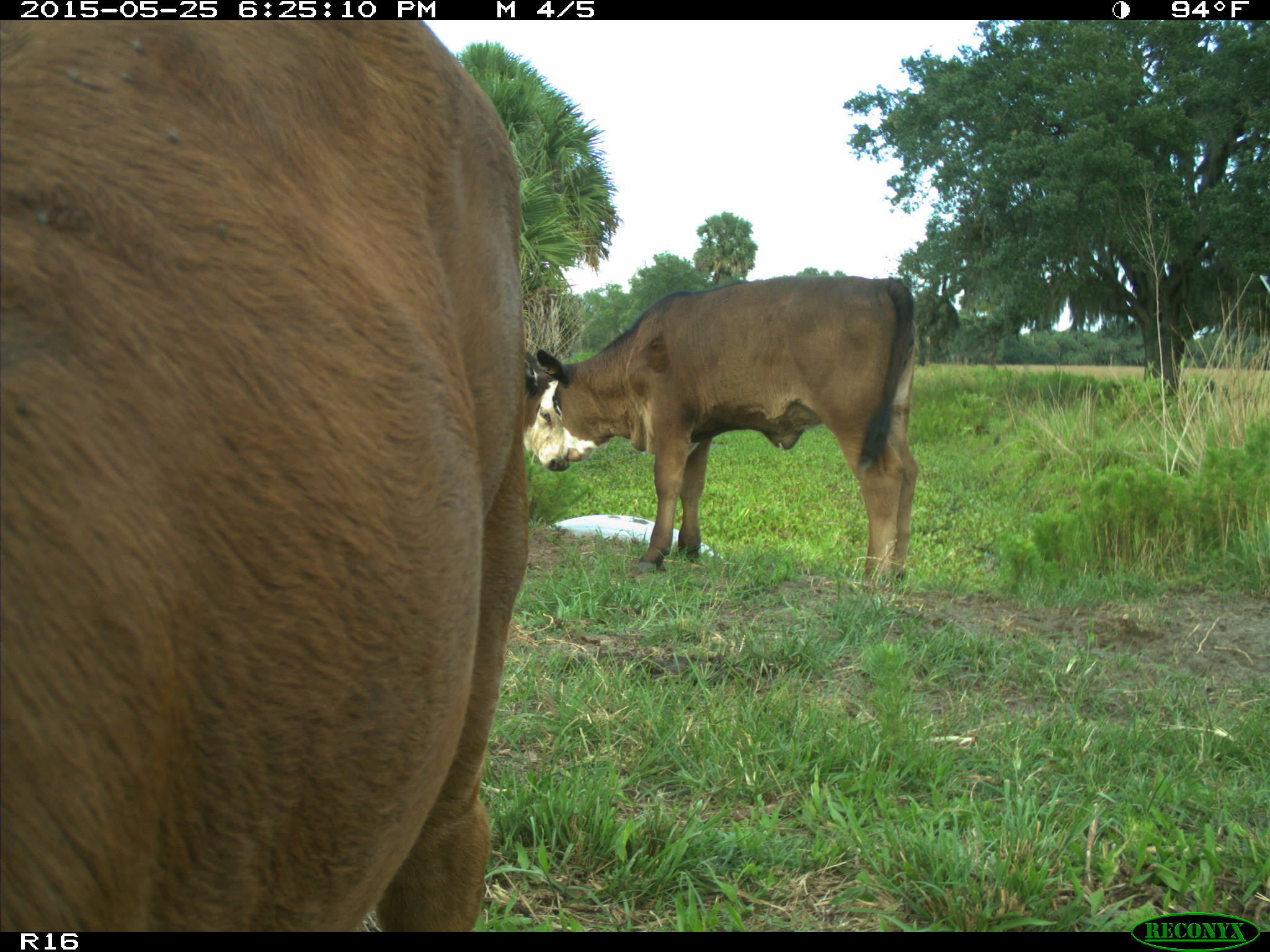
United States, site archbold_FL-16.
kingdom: Animalia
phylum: Chordata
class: Mammalia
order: Artiodactyla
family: Bovidae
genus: Bos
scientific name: Bos taurus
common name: domestic cow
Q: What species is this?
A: Bos taurus (domestic cow).